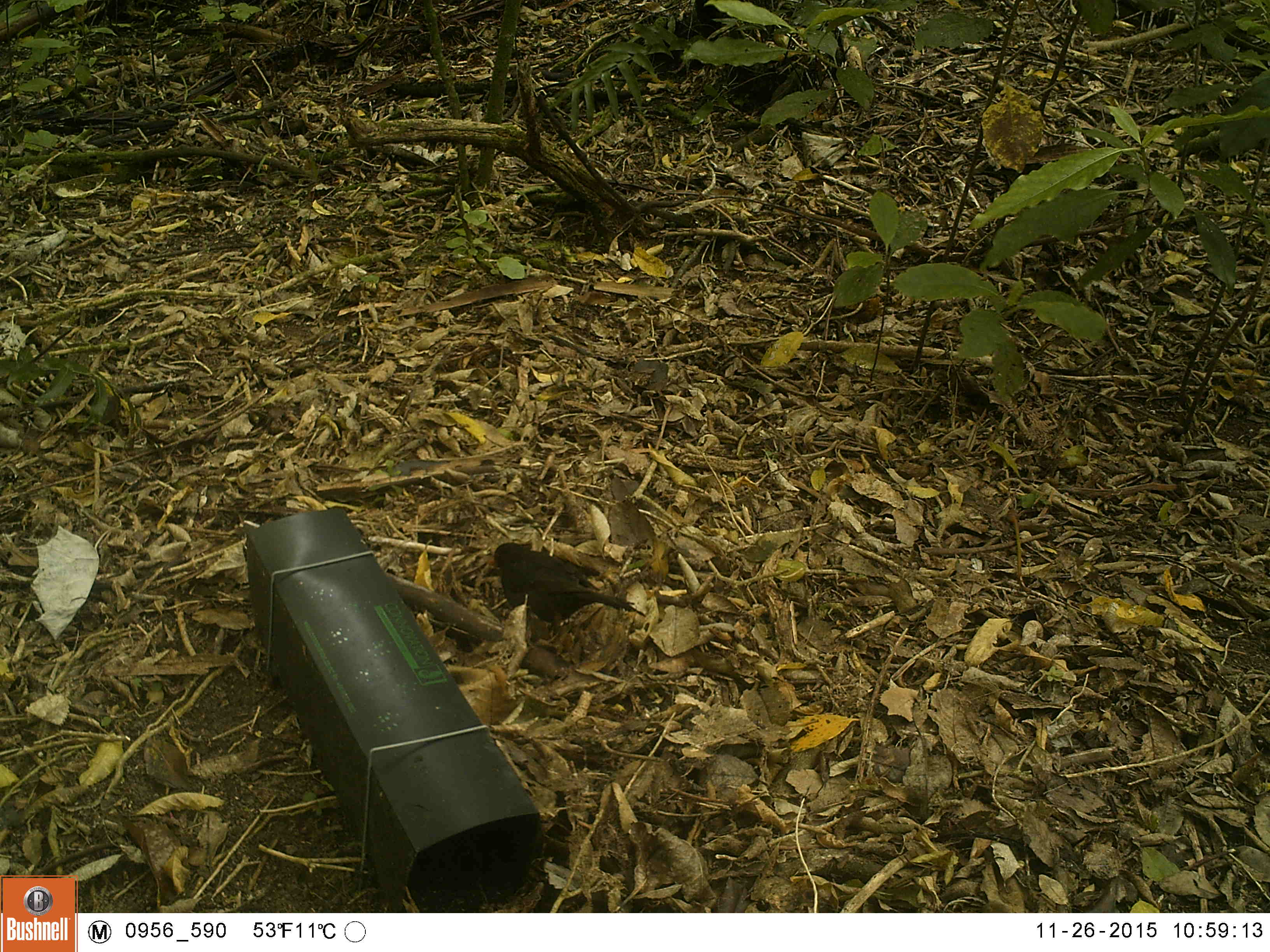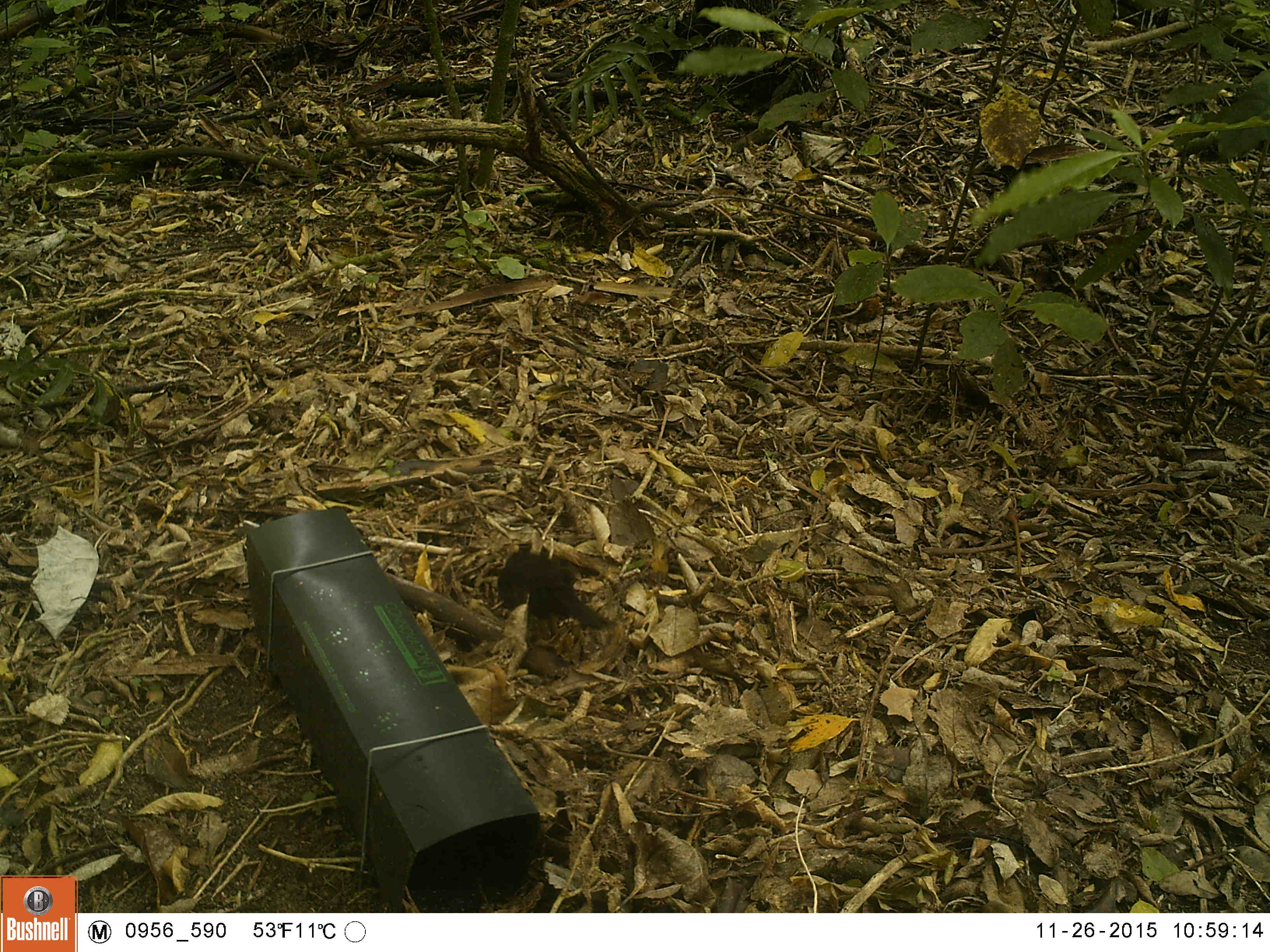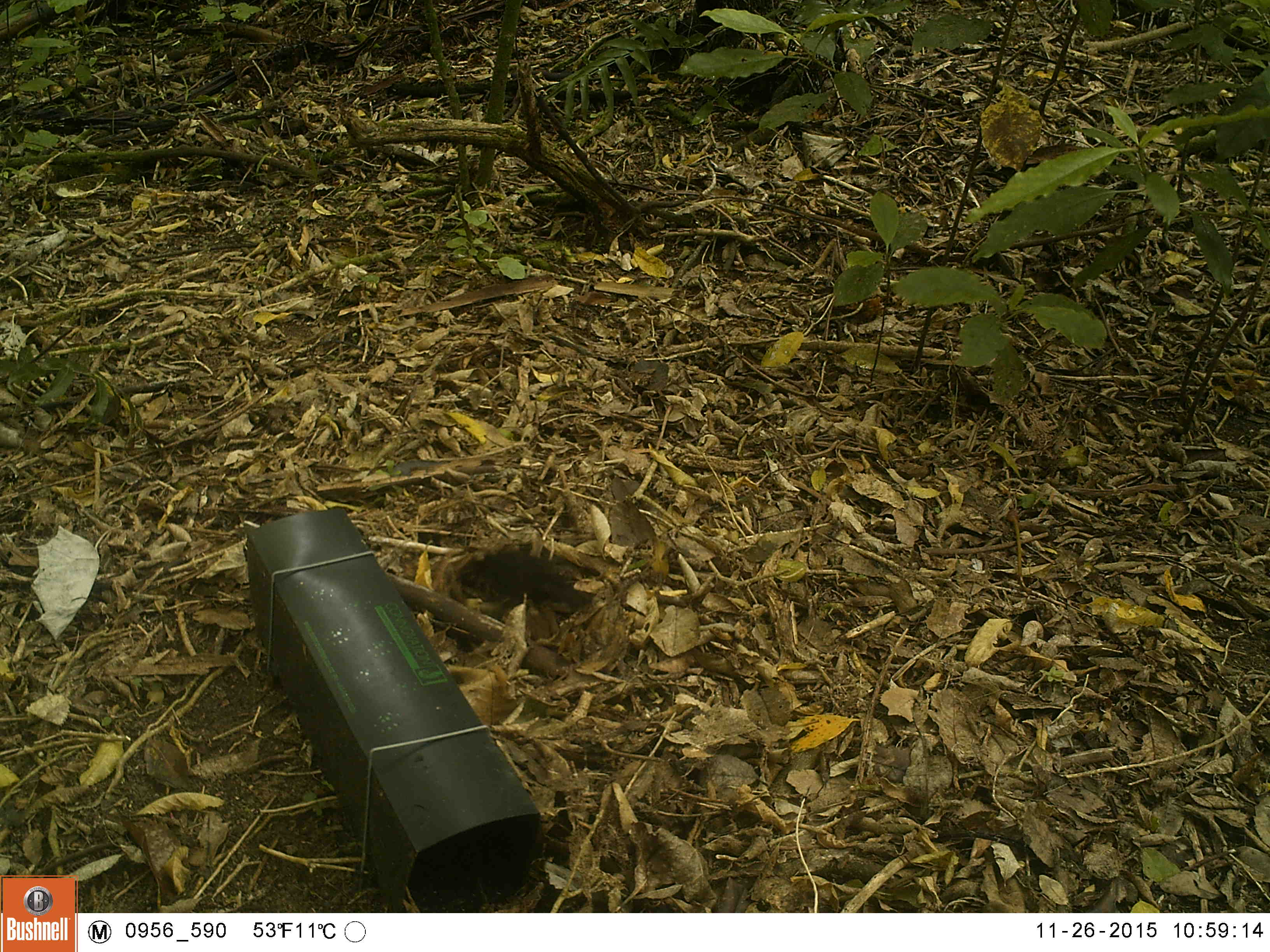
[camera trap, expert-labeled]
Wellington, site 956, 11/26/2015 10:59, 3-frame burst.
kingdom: Animalia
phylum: Chordata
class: Aves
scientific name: Aves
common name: bird